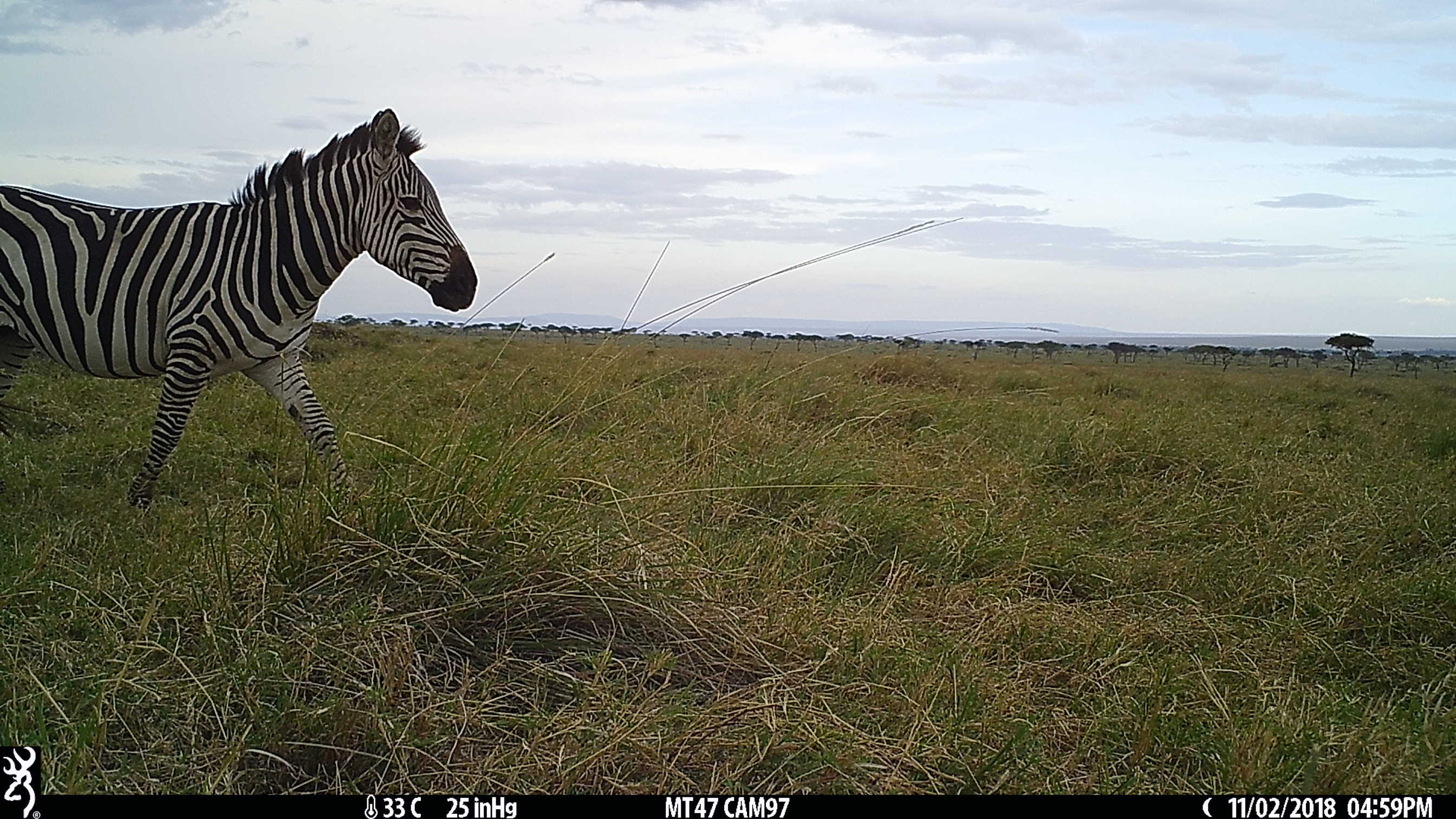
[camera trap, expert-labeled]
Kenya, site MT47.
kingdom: Animalia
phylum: Chordata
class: Mammalia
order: Perissodactyla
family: Equidae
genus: Equus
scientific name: Equus quagga burchellii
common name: burchell's zebra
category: zebra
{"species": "zebra (burchell's zebra) (Equus quagga burchellii)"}